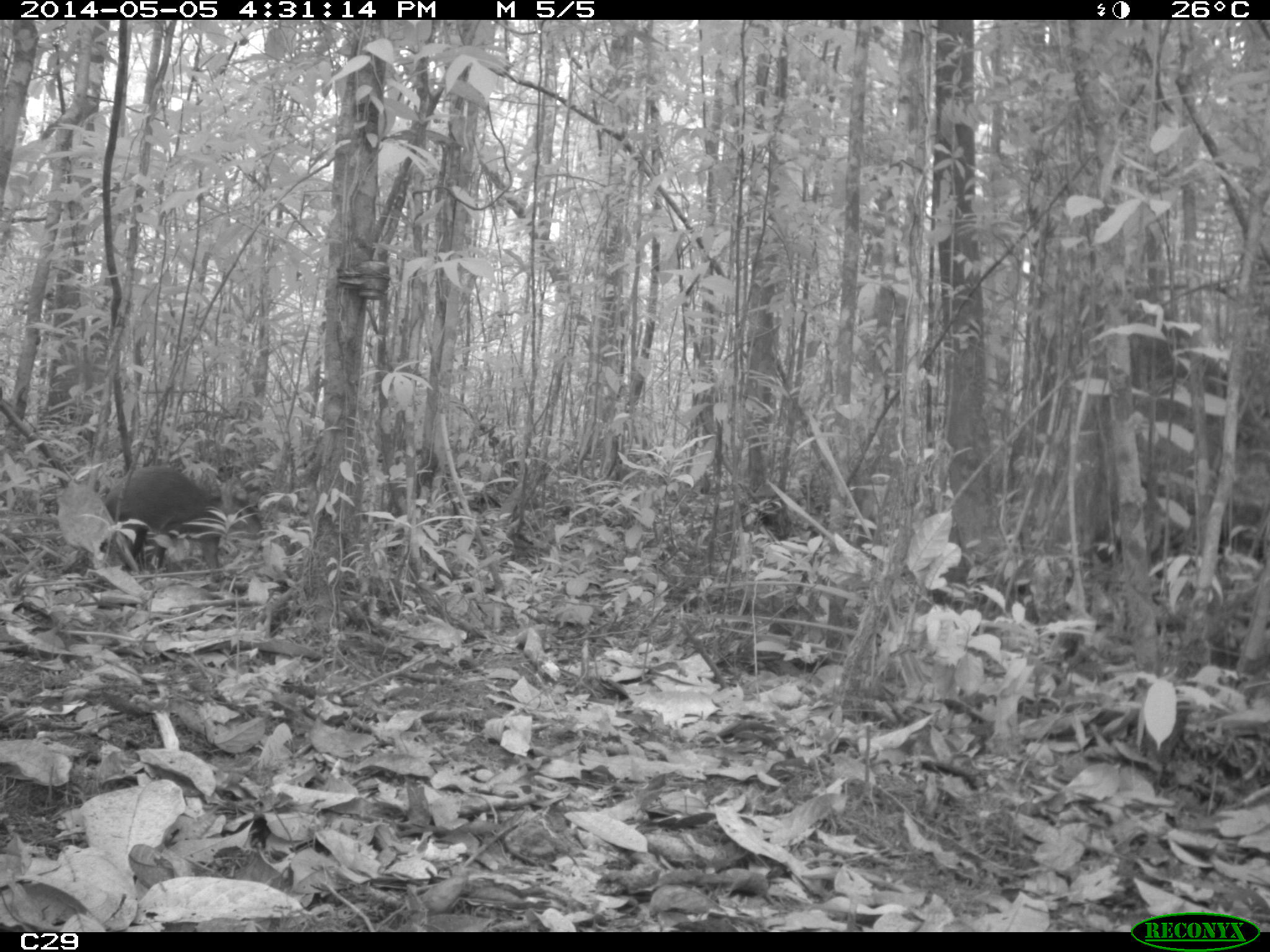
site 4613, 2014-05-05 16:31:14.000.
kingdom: Animalia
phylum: Chordata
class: Mammalia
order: Rodentia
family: Dasyproctidae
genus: Dasyprocta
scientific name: Dasyprocta leporina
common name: red-rumped agouti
Dasyprocta leporina (red-rumped agouti), count 1, age adult.